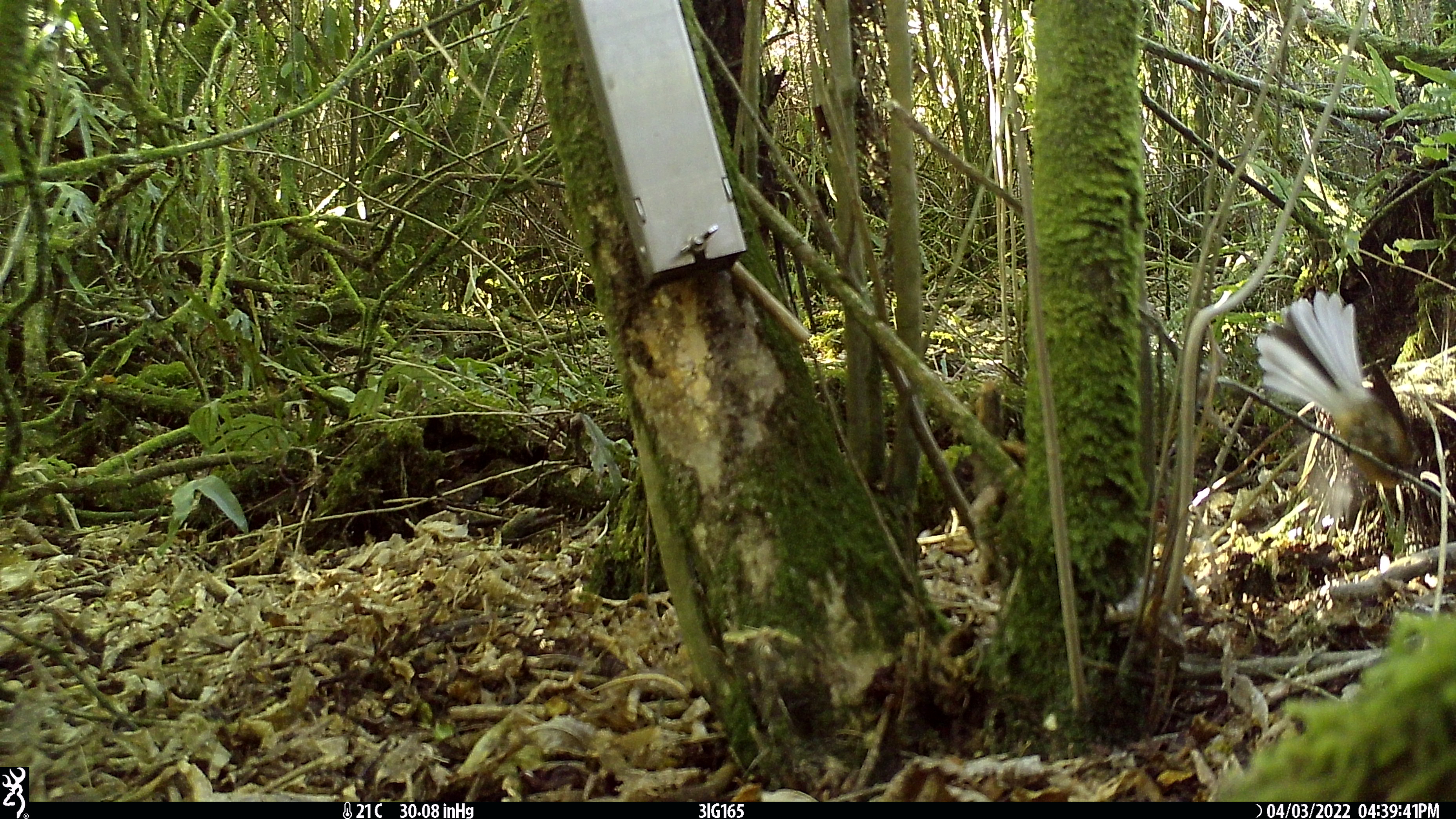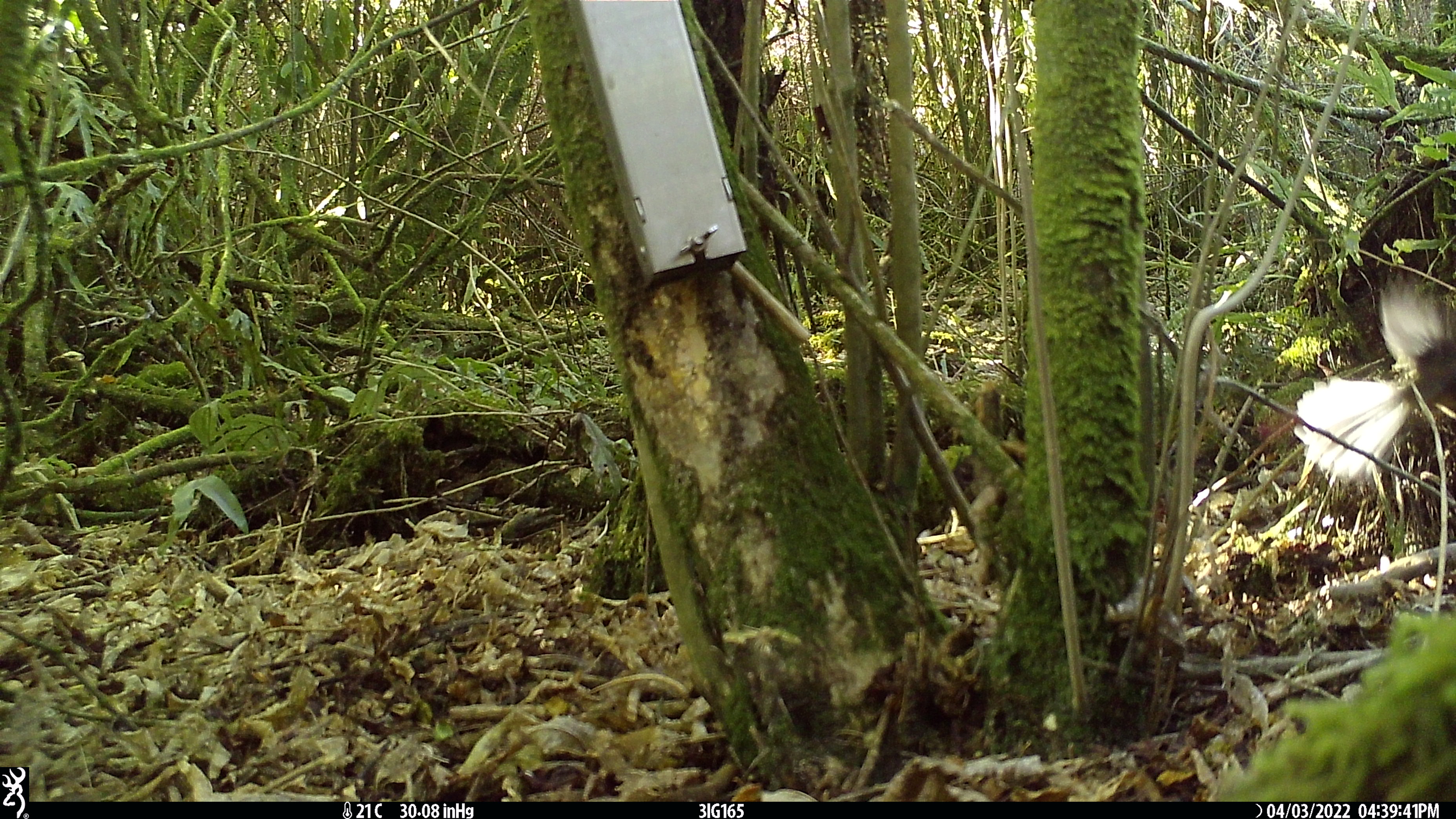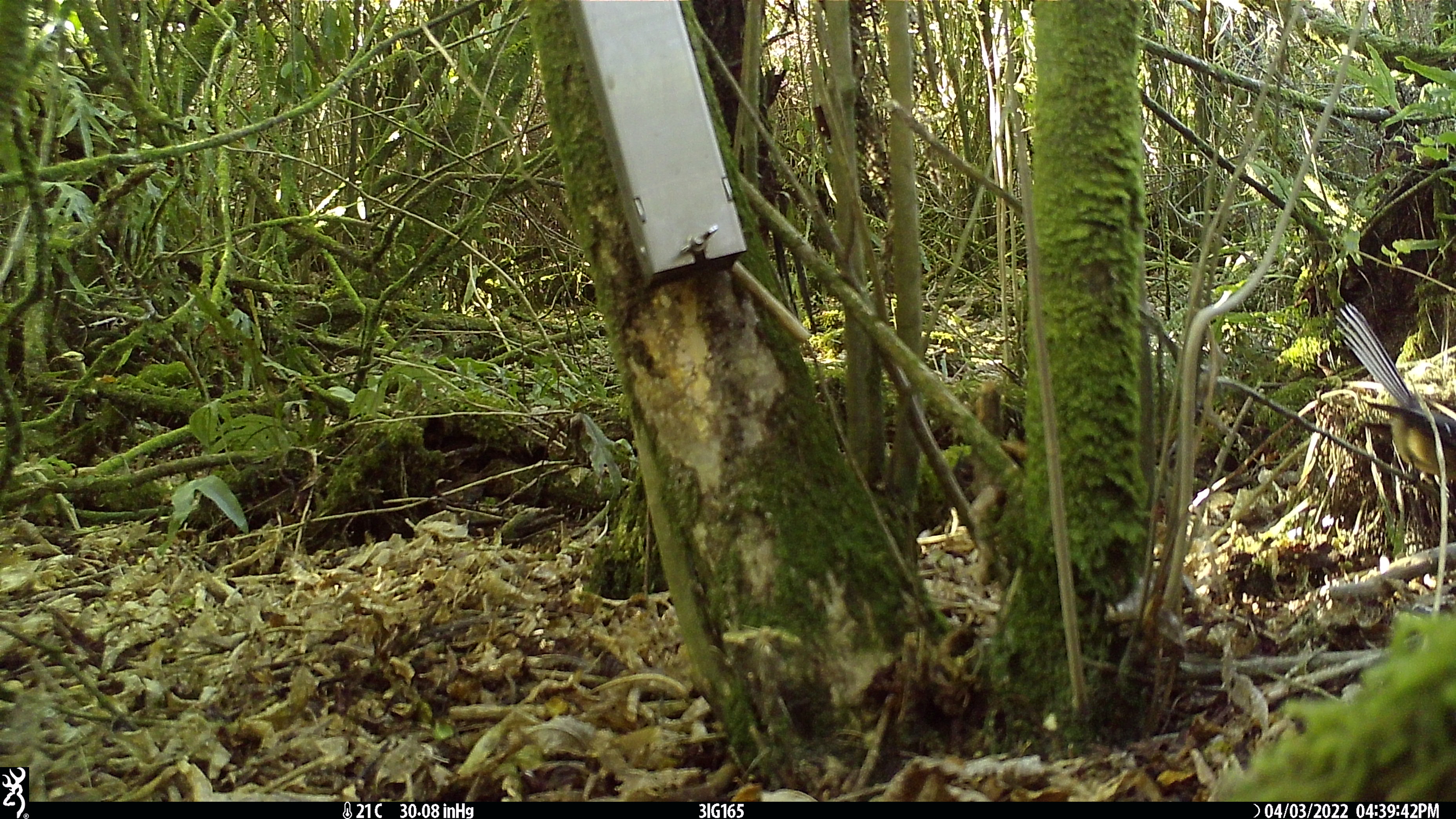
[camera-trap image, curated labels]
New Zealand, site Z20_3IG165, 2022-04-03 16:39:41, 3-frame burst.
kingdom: Animalia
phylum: Chordata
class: Aves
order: Passeriformes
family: Rhipiduridae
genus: Rhipidura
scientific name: Rhipidura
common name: fantails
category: fantail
Fantail (fantails) (Rhipidura).